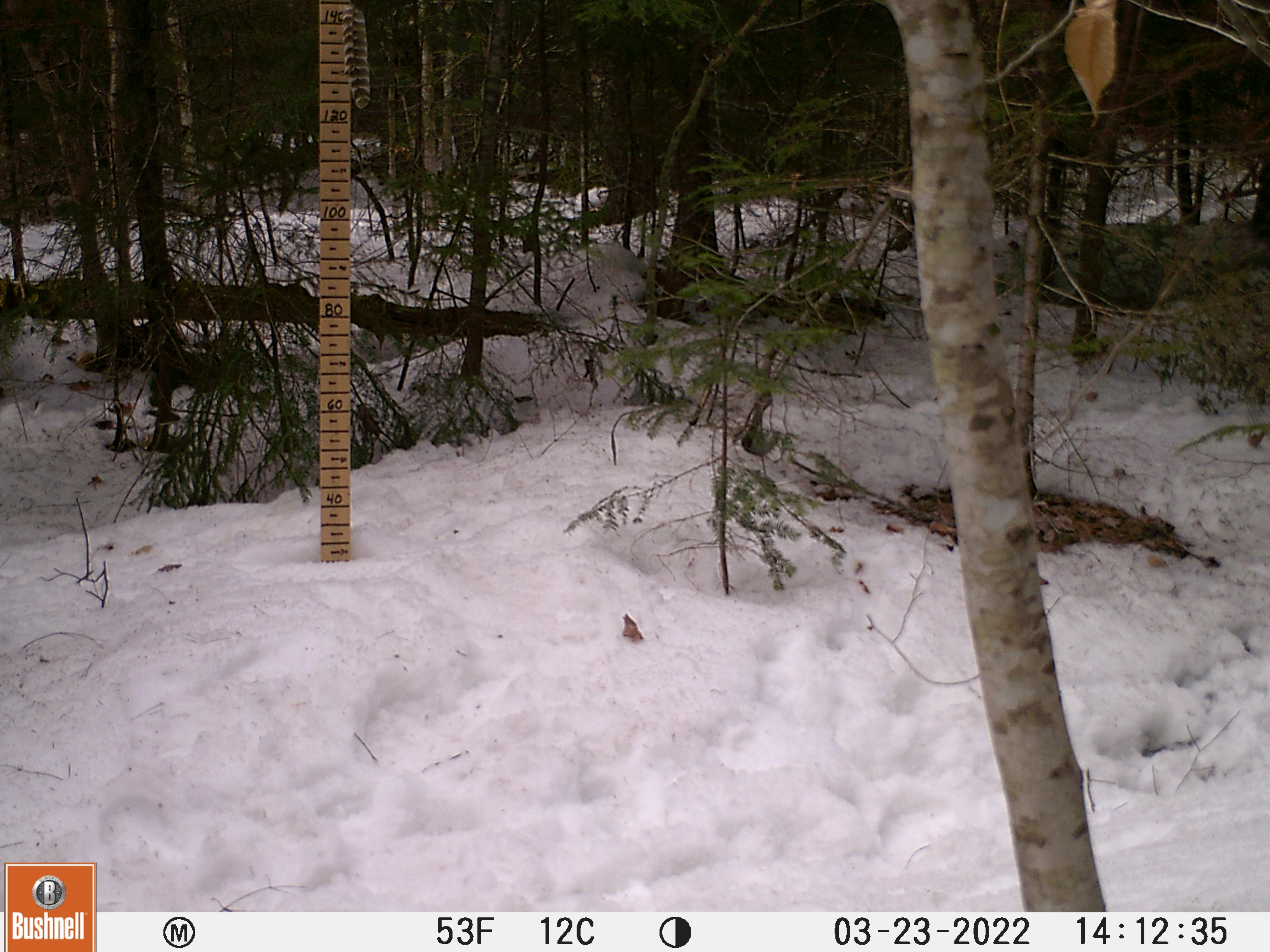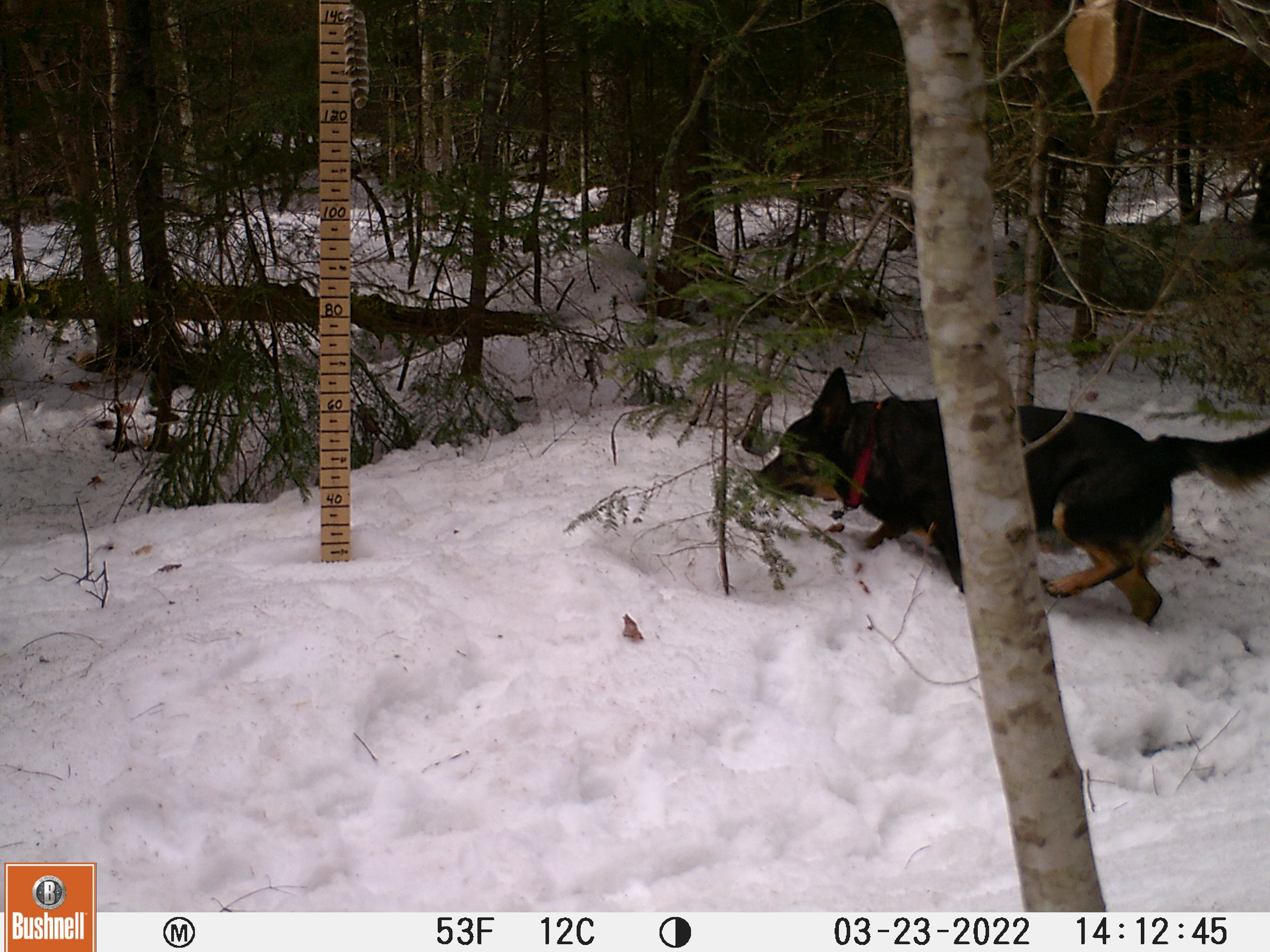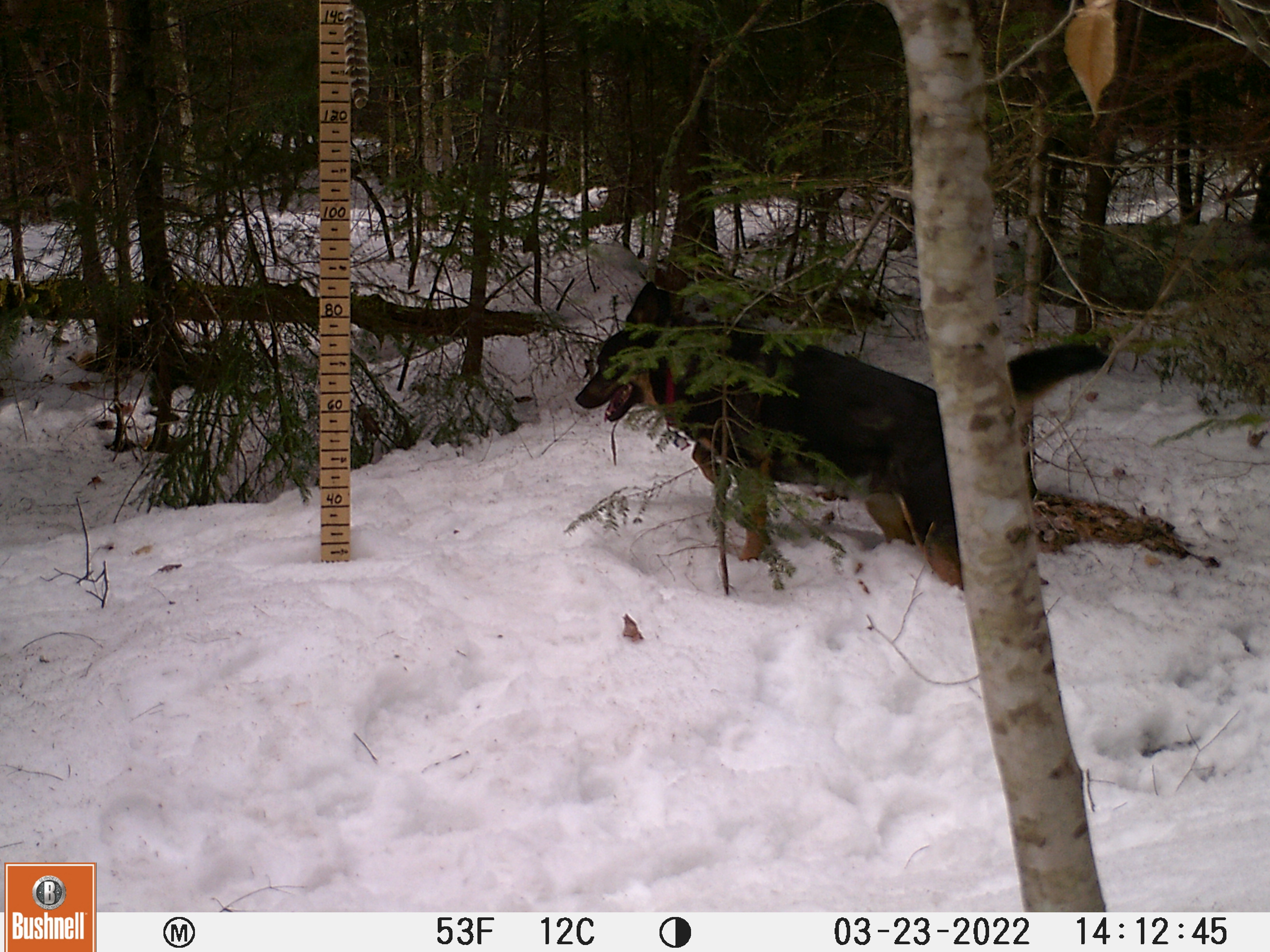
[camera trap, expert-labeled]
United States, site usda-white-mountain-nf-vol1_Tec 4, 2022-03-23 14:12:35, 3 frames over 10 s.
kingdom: Animalia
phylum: Chordata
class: Mammalia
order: Carnivora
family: Canidae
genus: Canis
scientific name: Canis familiaris familiaris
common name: domestic dog